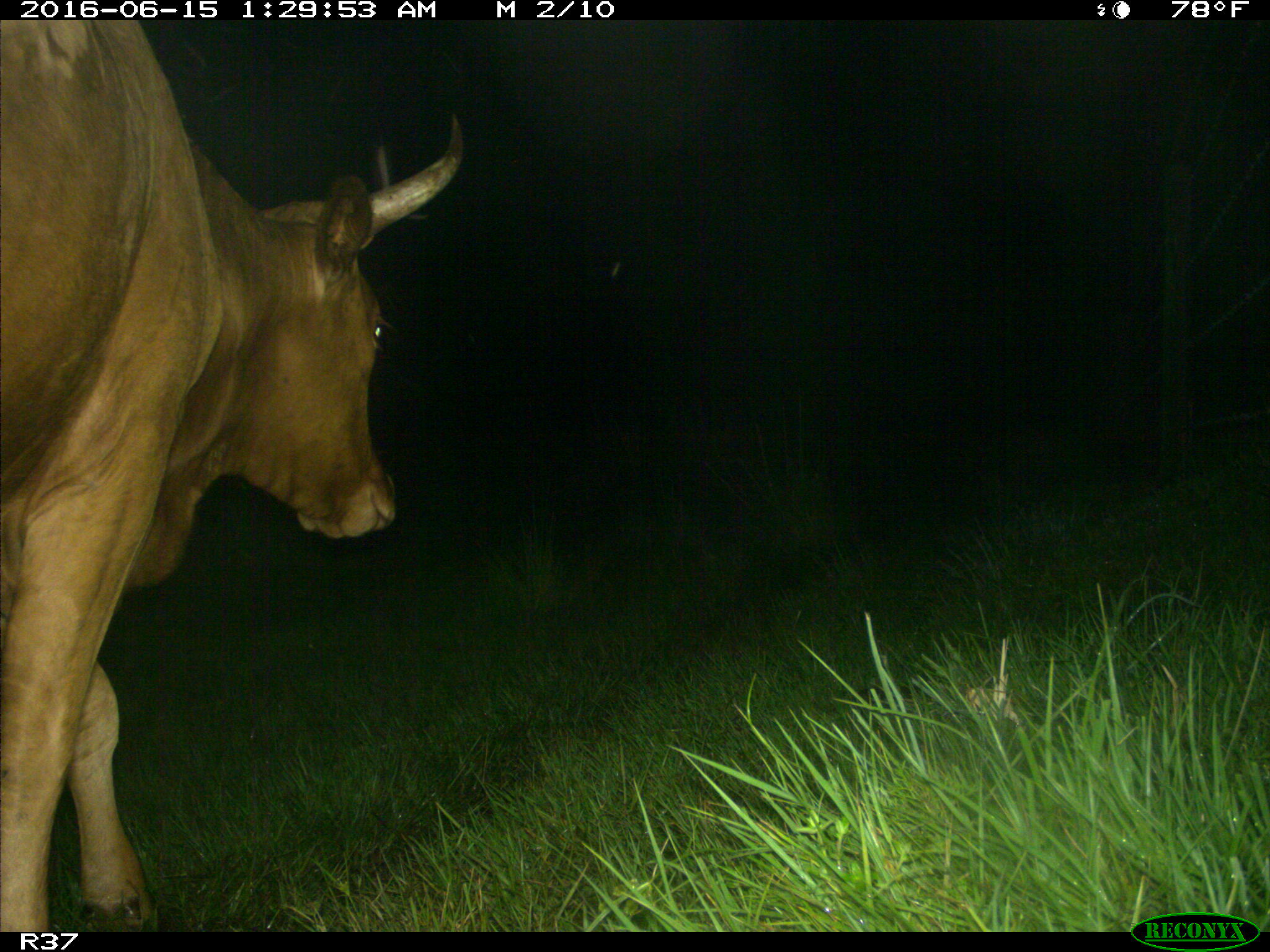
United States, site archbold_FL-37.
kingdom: Animalia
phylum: Chordata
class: Mammalia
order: Artiodactyla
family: Bovidae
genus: Bos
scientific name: Bos taurus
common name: domestic cow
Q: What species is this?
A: Bos taurus (domestic cow).